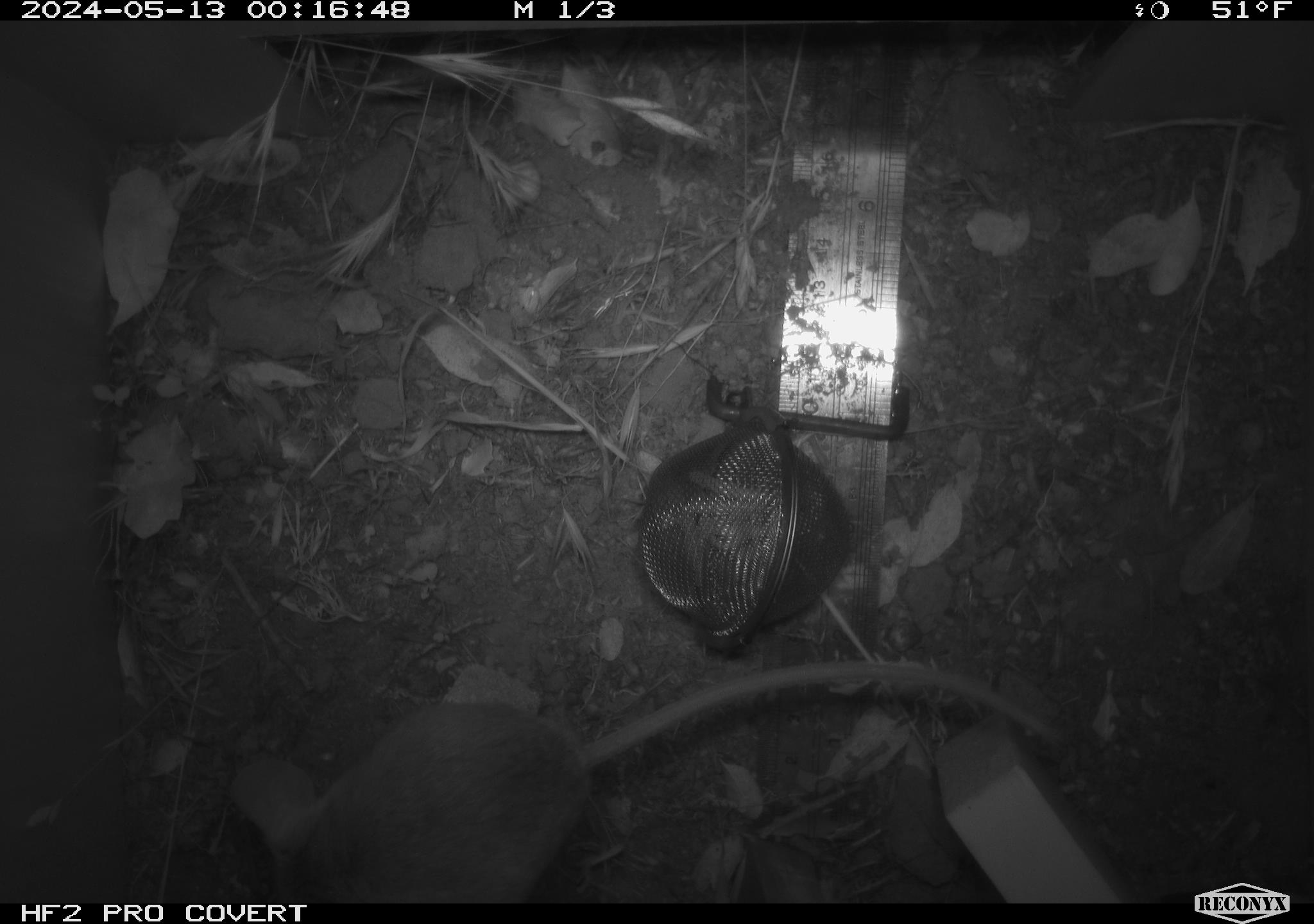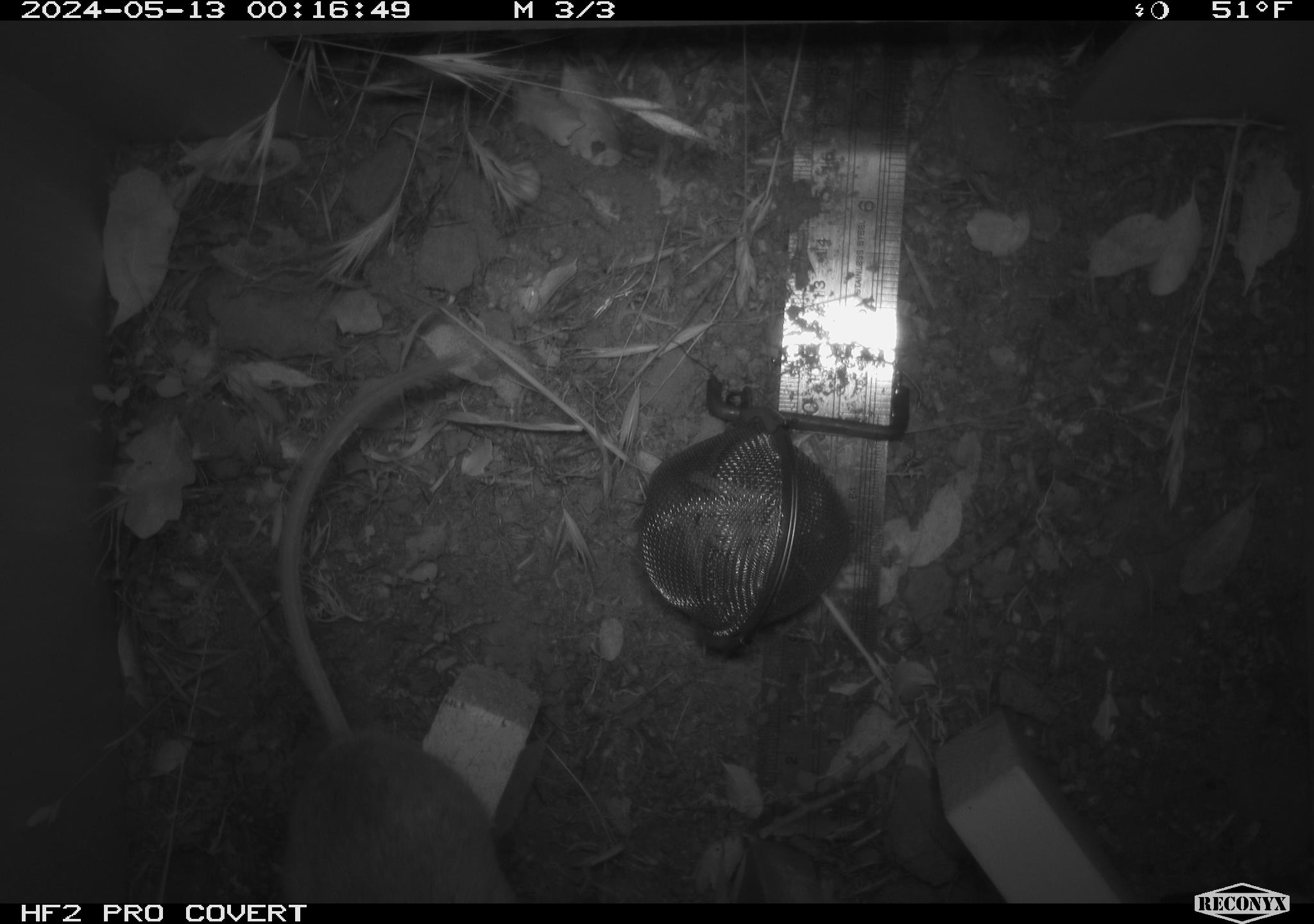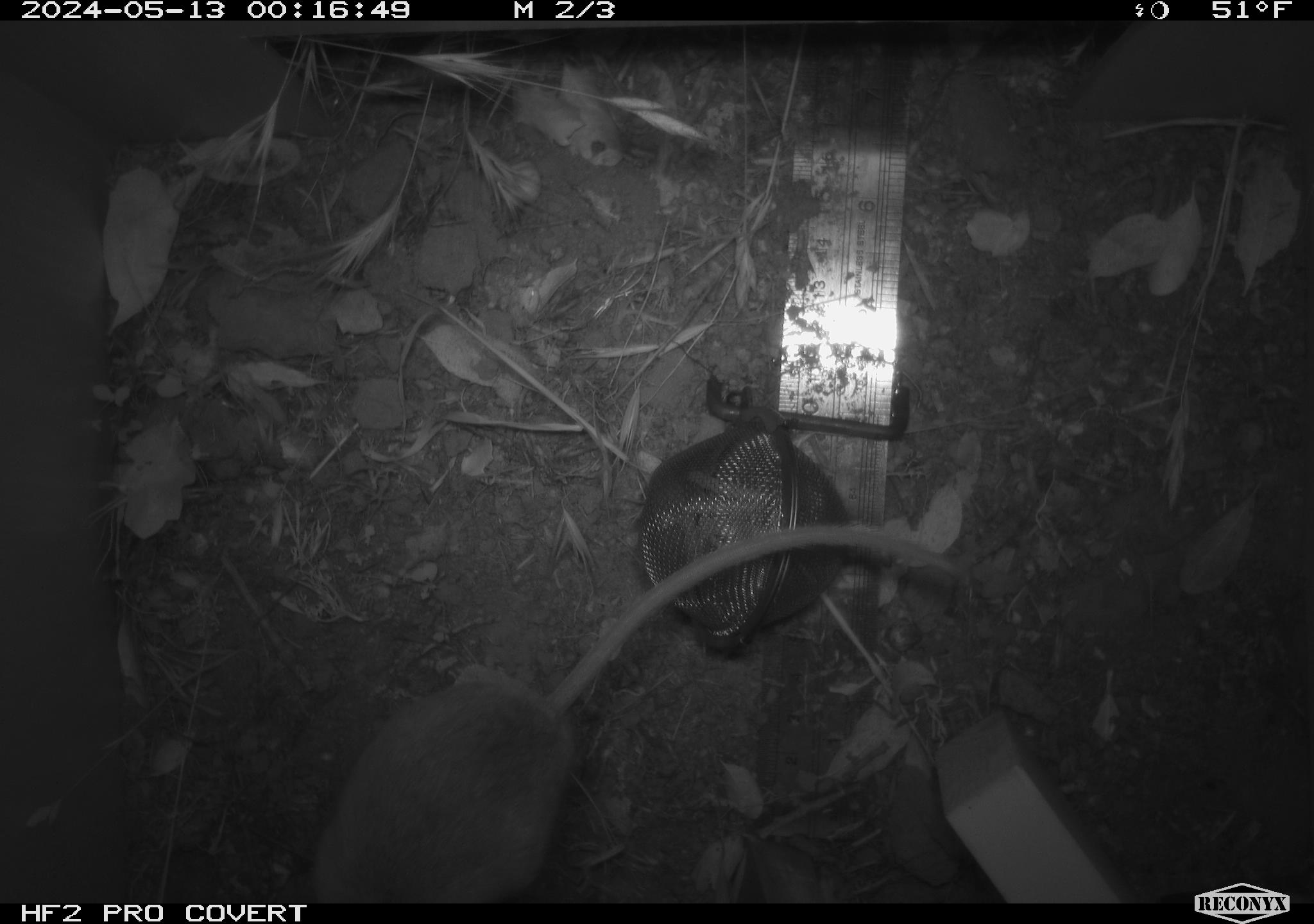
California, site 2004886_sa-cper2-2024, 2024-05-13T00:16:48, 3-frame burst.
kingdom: Animalia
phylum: Chordata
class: Mammalia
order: Rodentia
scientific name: Rodentia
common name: rodent